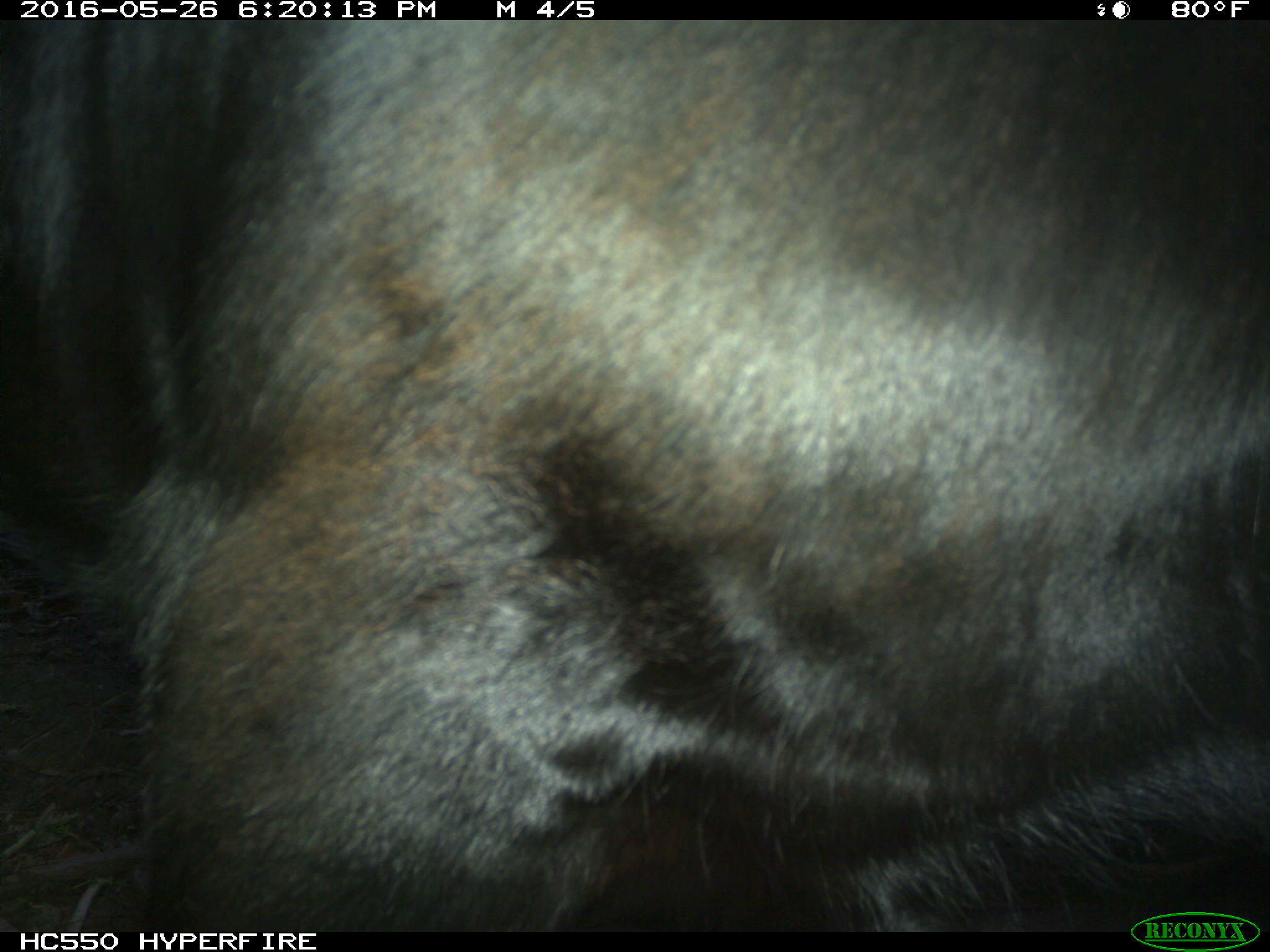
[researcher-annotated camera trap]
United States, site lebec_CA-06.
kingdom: Animalia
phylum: Chordata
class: Mammalia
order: Artiodactyla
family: Bovidae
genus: Bos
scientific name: Bos taurus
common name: domestic cow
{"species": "Bos taurus (domestic cow)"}